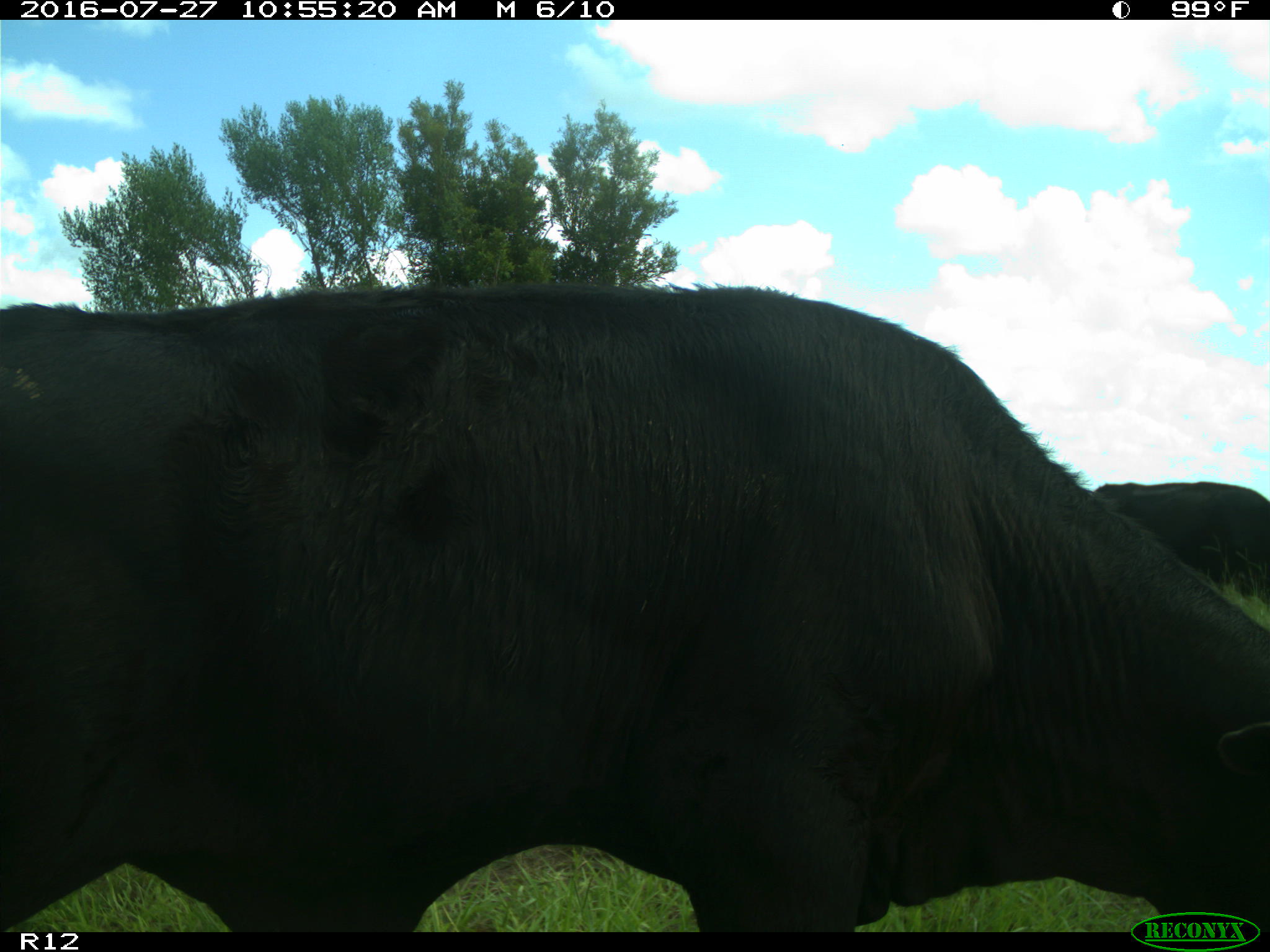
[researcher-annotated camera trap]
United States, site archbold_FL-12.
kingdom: Animalia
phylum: Chordata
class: Mammalia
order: Artiodactyla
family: Bovidae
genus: Bos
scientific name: Bos taurus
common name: domestic cow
Bos taurus (domestic cow).